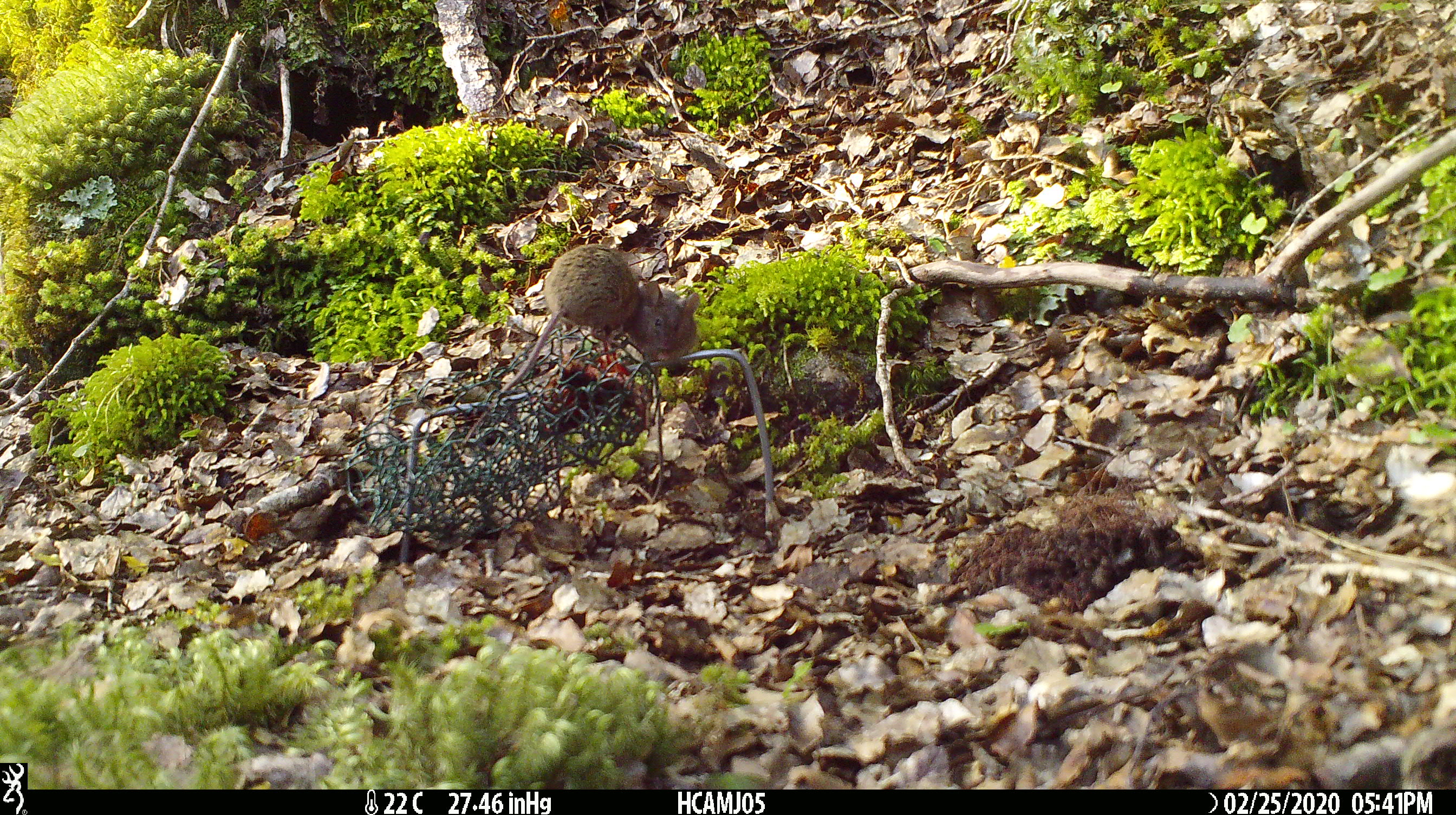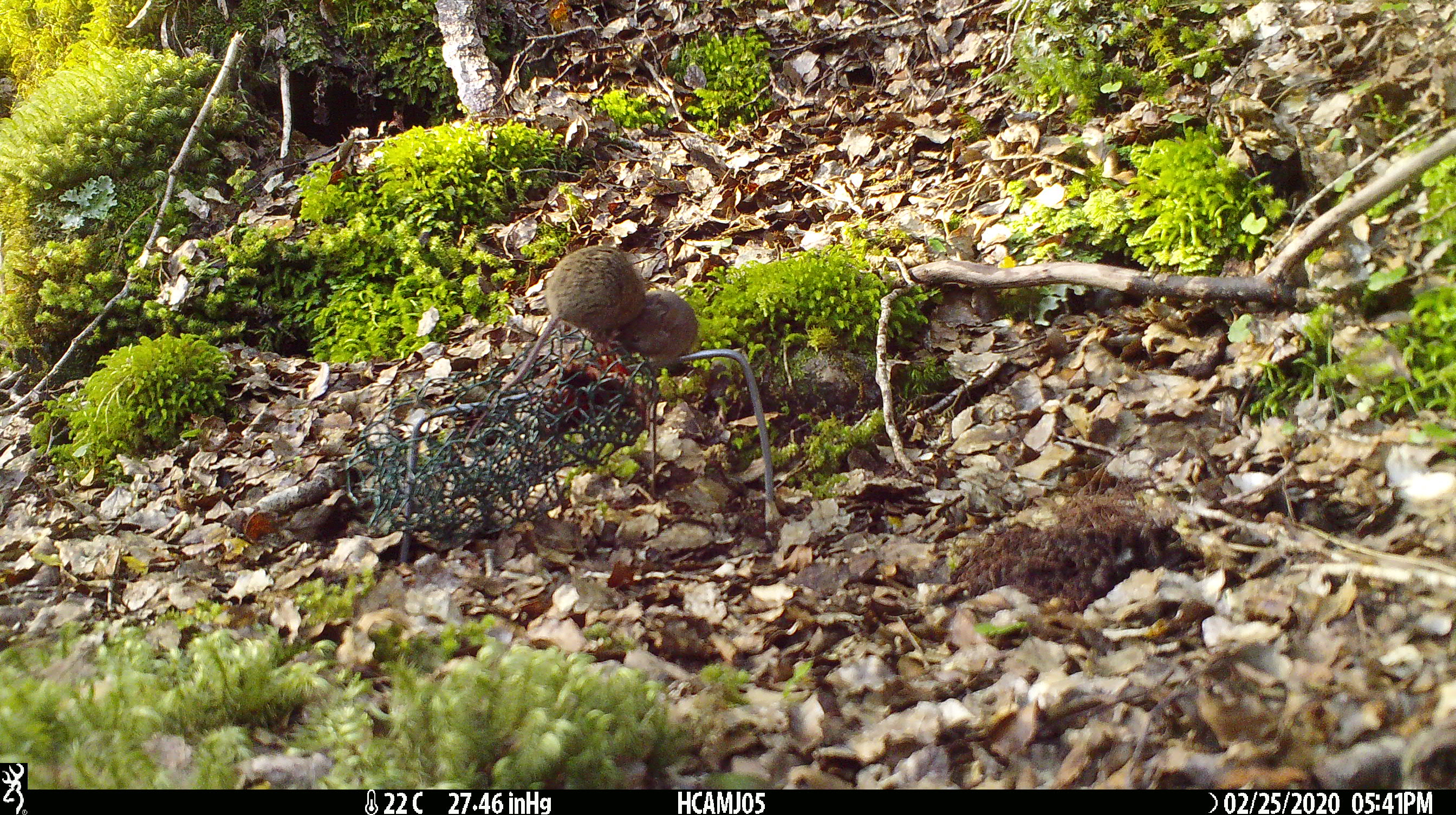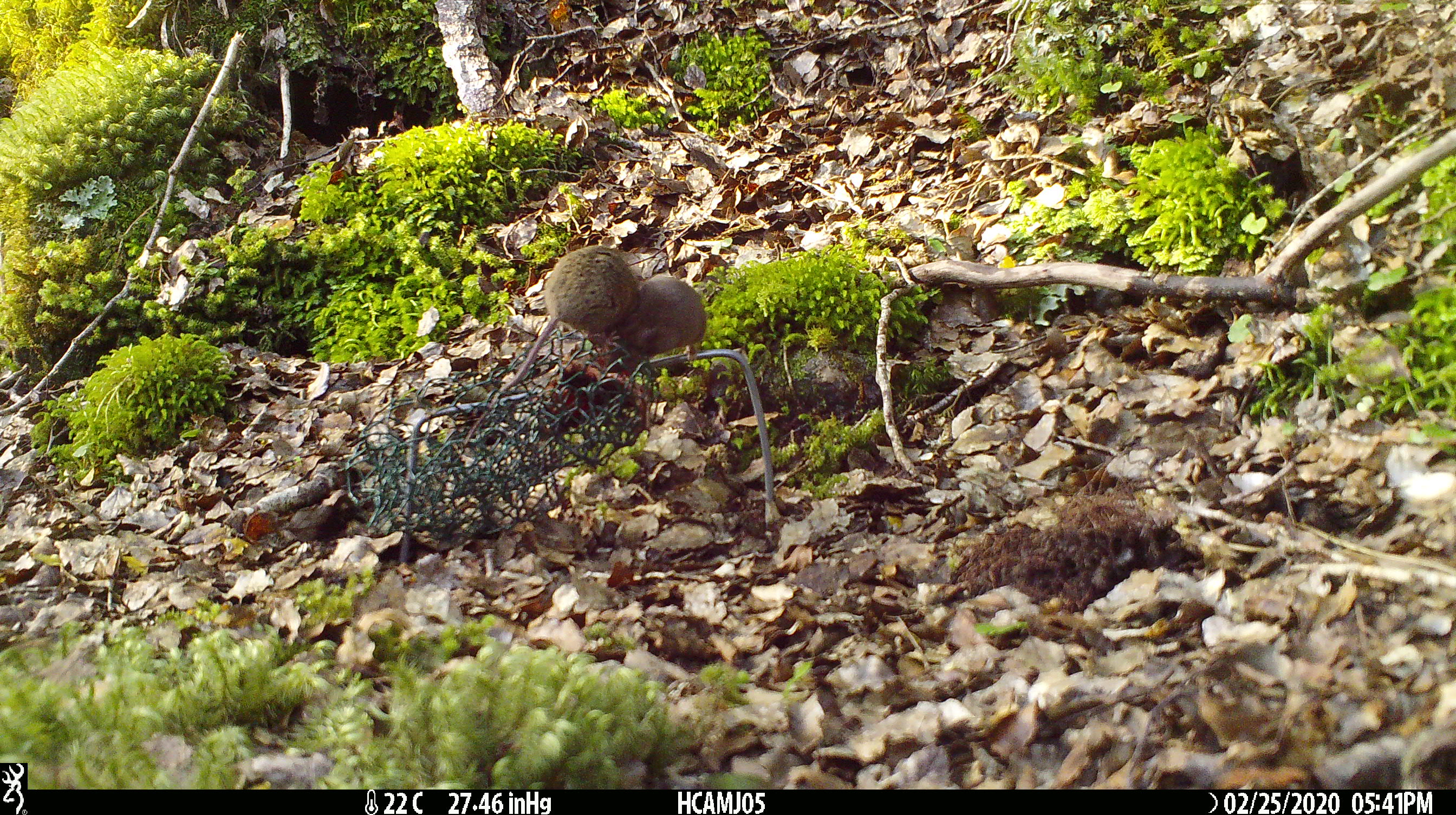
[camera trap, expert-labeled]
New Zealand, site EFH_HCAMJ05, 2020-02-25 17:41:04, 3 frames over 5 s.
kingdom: Animalia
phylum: Chordata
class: Mammalia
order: Rodentia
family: Muridae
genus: Mus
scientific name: Mus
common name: mouse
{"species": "mouse (Mus)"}